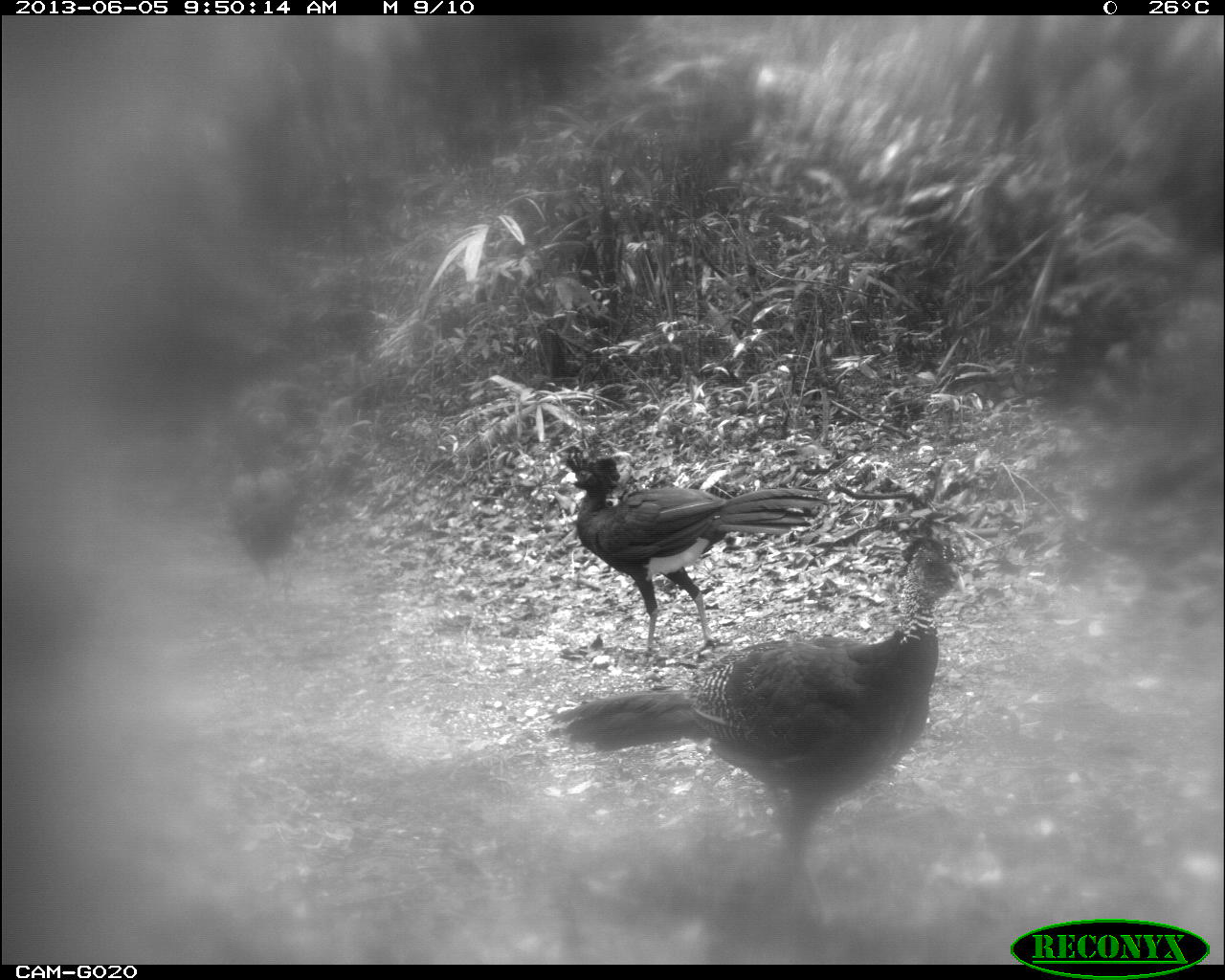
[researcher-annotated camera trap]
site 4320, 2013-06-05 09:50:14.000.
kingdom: Animalia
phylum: Chordata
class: Aves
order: Galliformes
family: Cracidae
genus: Crax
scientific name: Crax rubra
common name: great curassow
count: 4